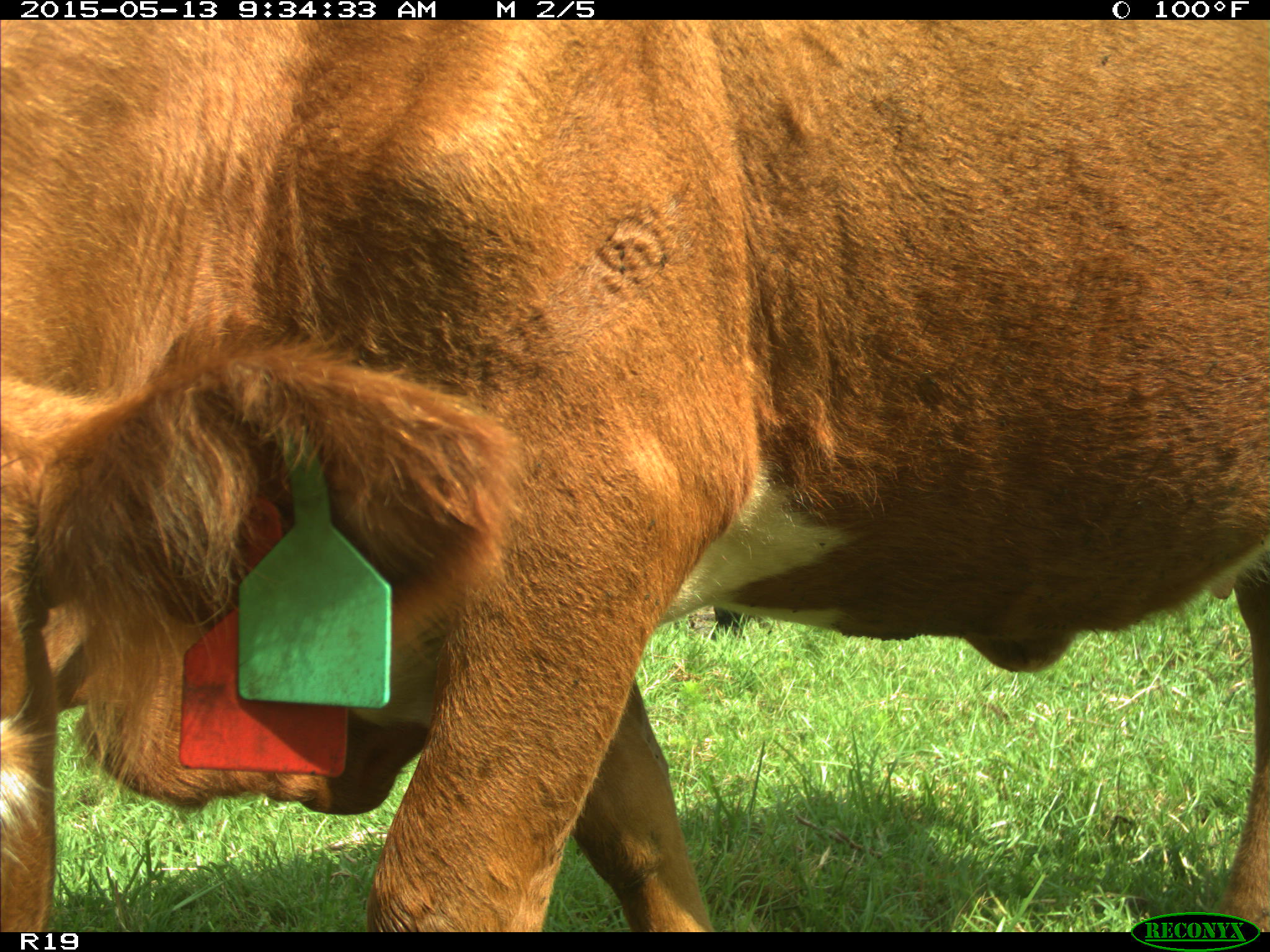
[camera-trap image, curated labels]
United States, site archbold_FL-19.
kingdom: Animalia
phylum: Chordata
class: Mammalia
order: Artiodactyla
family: Bovidae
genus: Bos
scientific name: Bos taurus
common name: domestic cow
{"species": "Bos taurus (domestic cow)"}